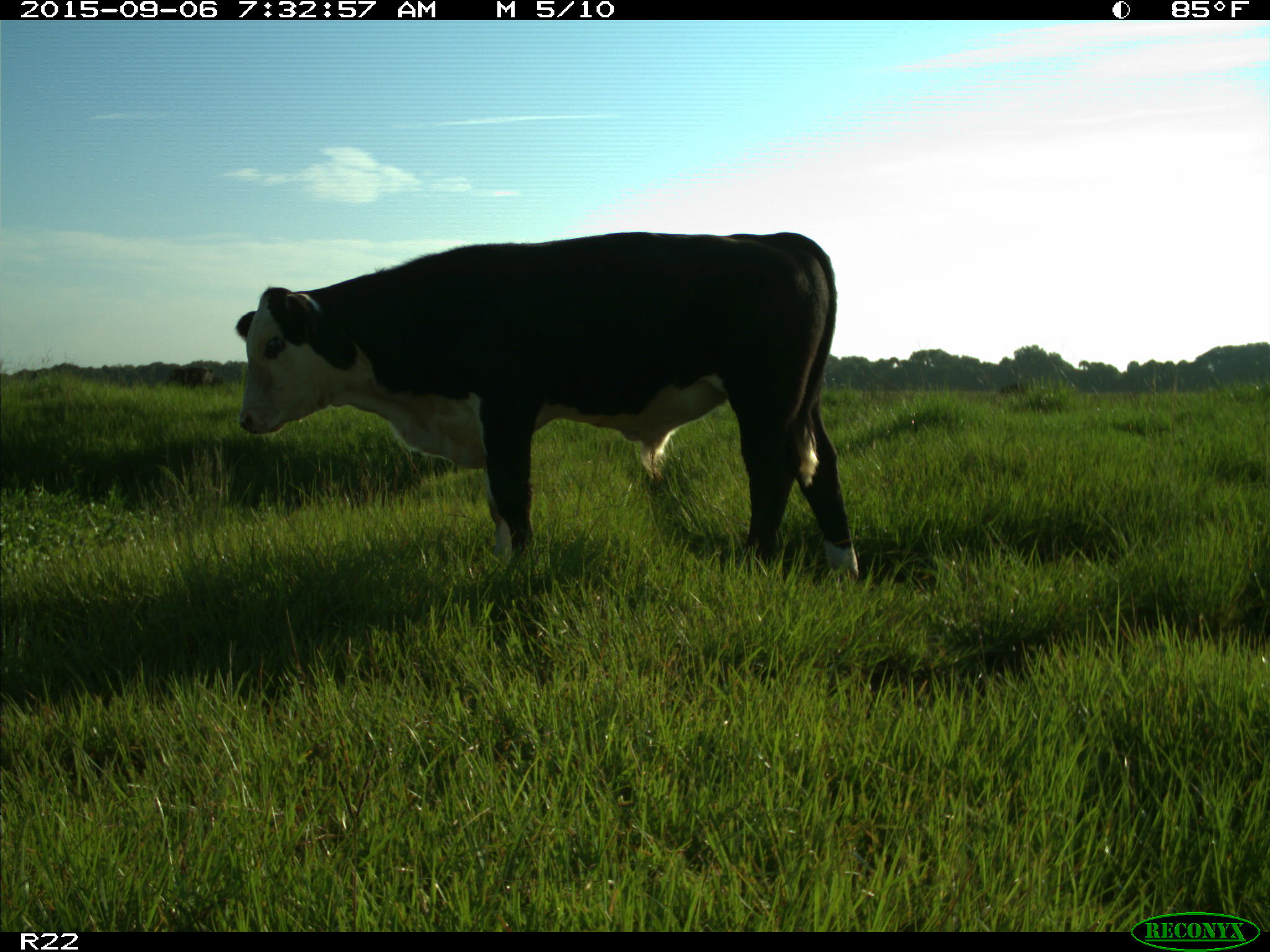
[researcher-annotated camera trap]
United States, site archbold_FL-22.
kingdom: Animalia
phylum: Chordata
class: Mammalia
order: Artiodactyla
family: Bovidae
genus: Bos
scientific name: Bos taurus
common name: domestic cow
Bos taurus (domestic cow).